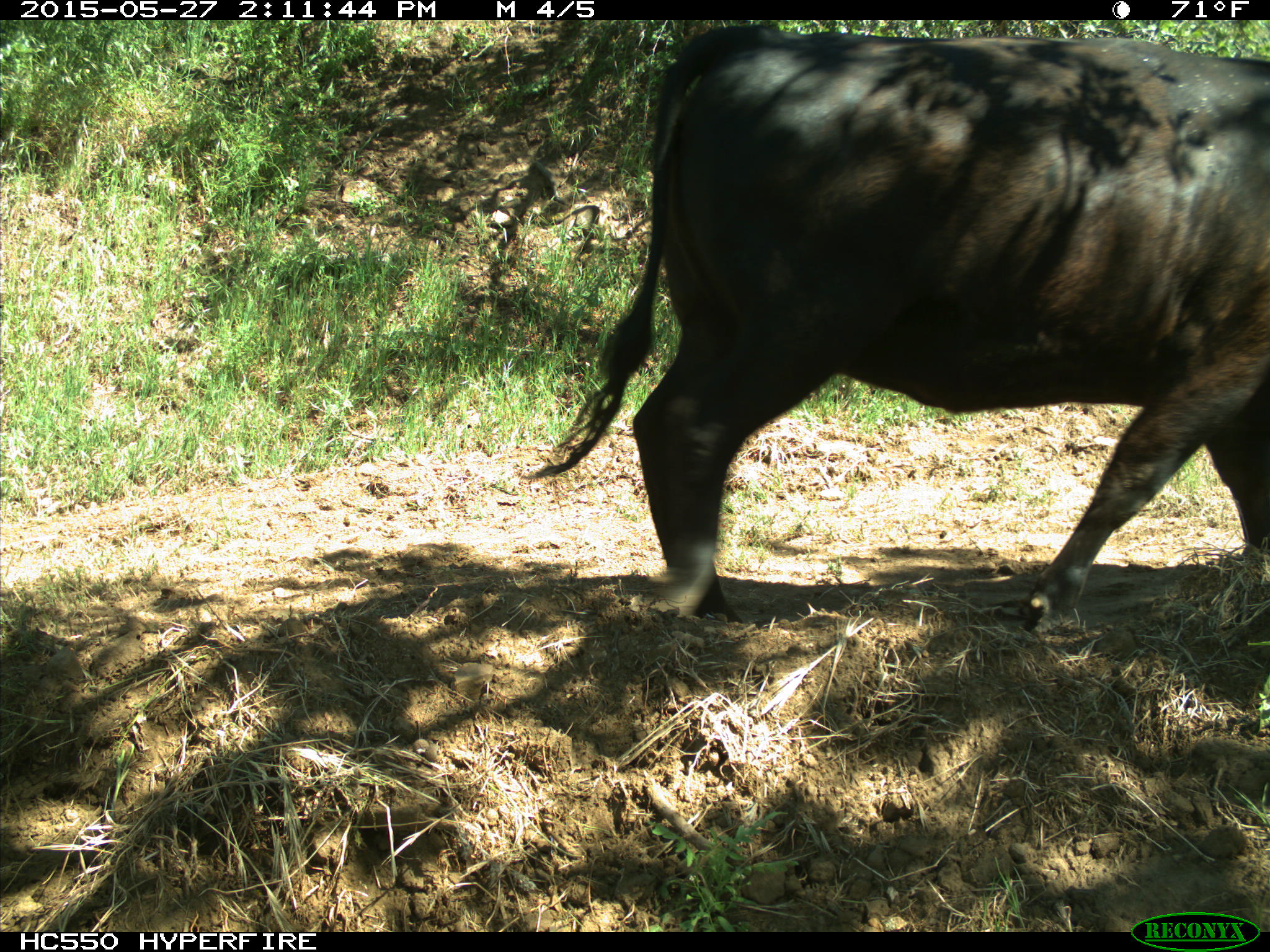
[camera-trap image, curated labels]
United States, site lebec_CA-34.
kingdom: Animalia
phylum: Chordata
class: Mammalia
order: Artiodactyla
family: Bovidae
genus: Bos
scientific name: Bos taurus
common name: domestic cow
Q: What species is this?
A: Bos taurus (domestic cow).